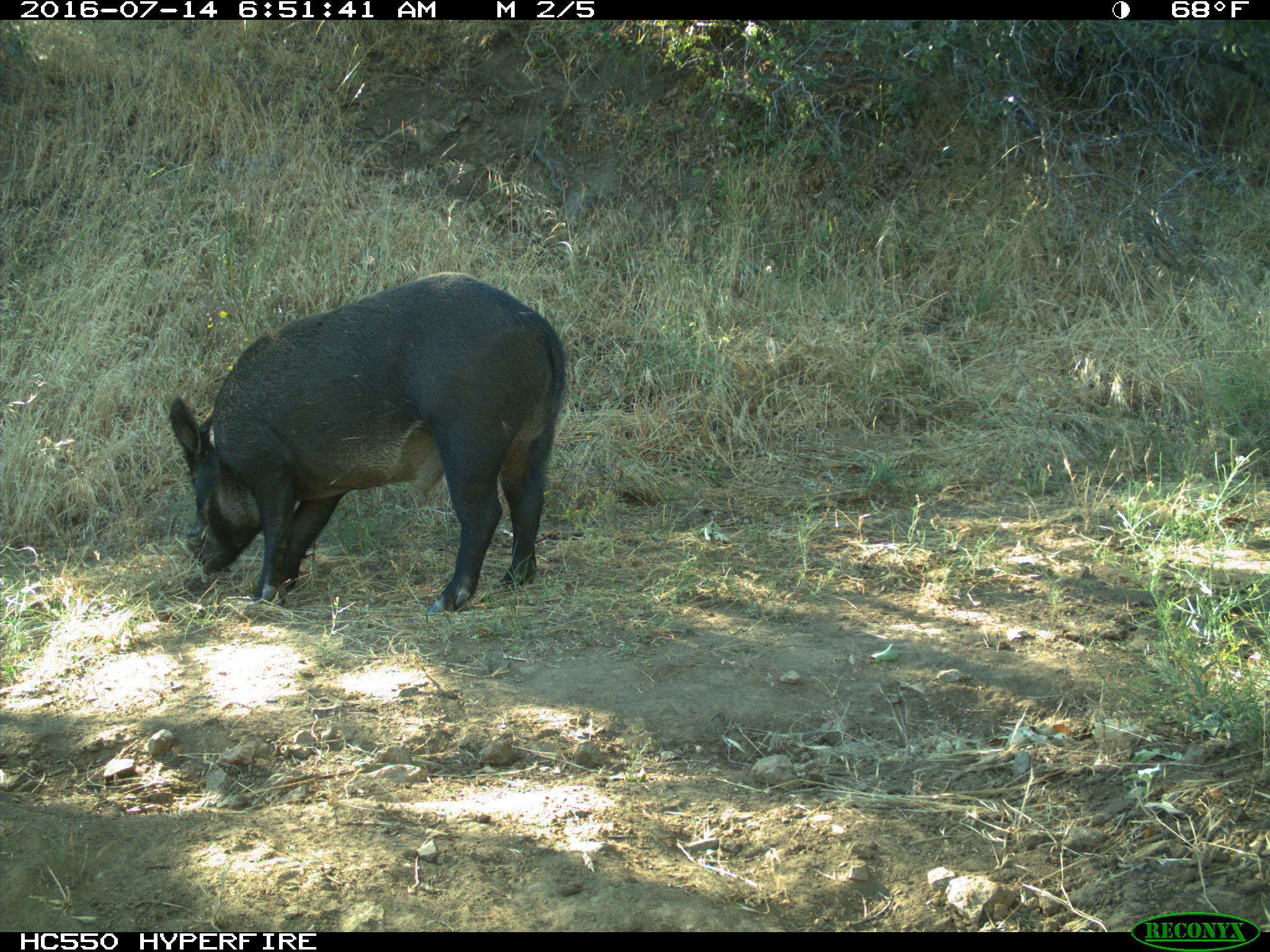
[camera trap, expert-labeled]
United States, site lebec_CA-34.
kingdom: Animalia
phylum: Chordata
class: Mammalia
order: Artiodactyla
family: Suidae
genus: Sus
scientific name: Sus scrofa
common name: wild boar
Sus scrofa (wild boar).